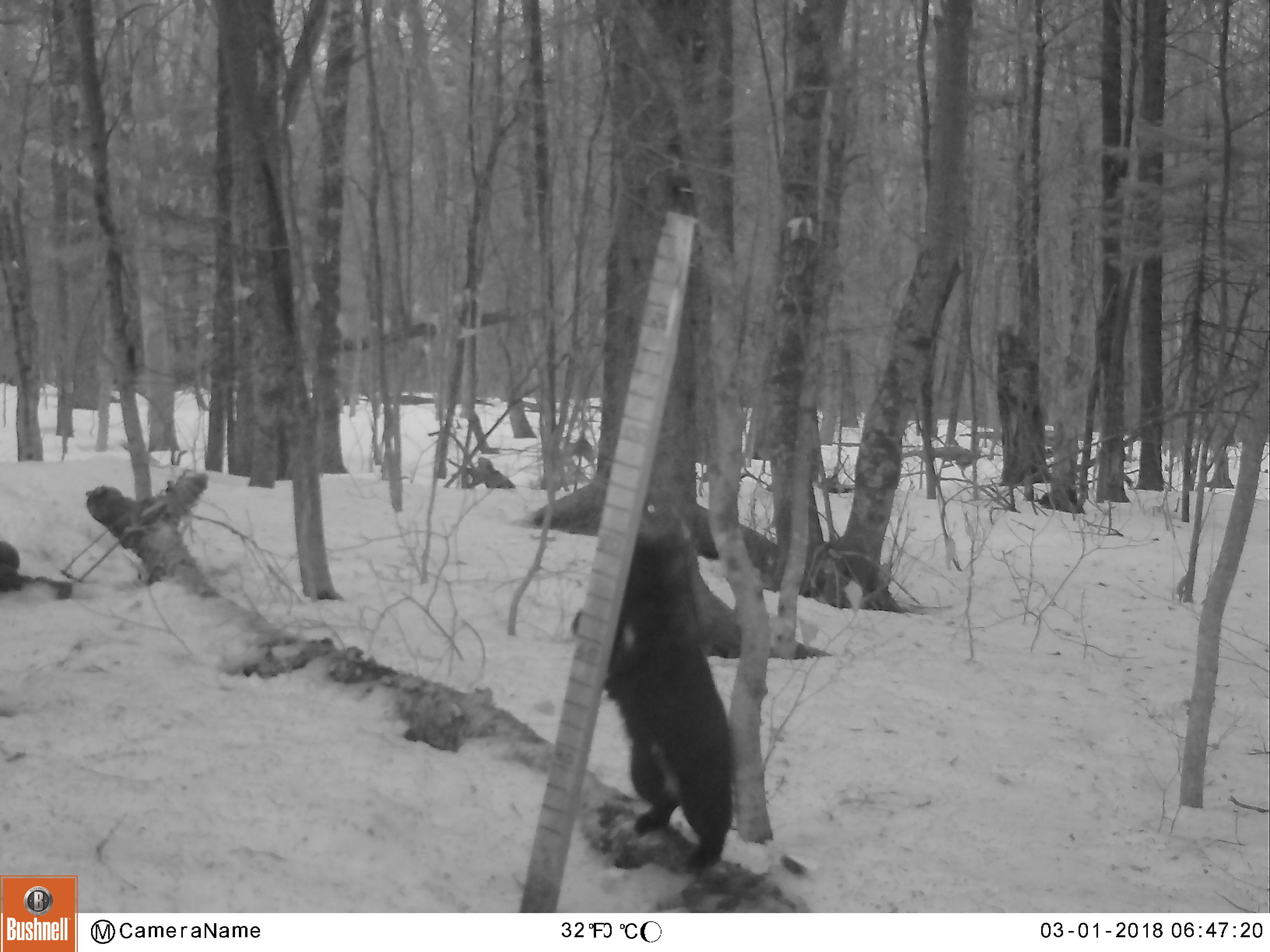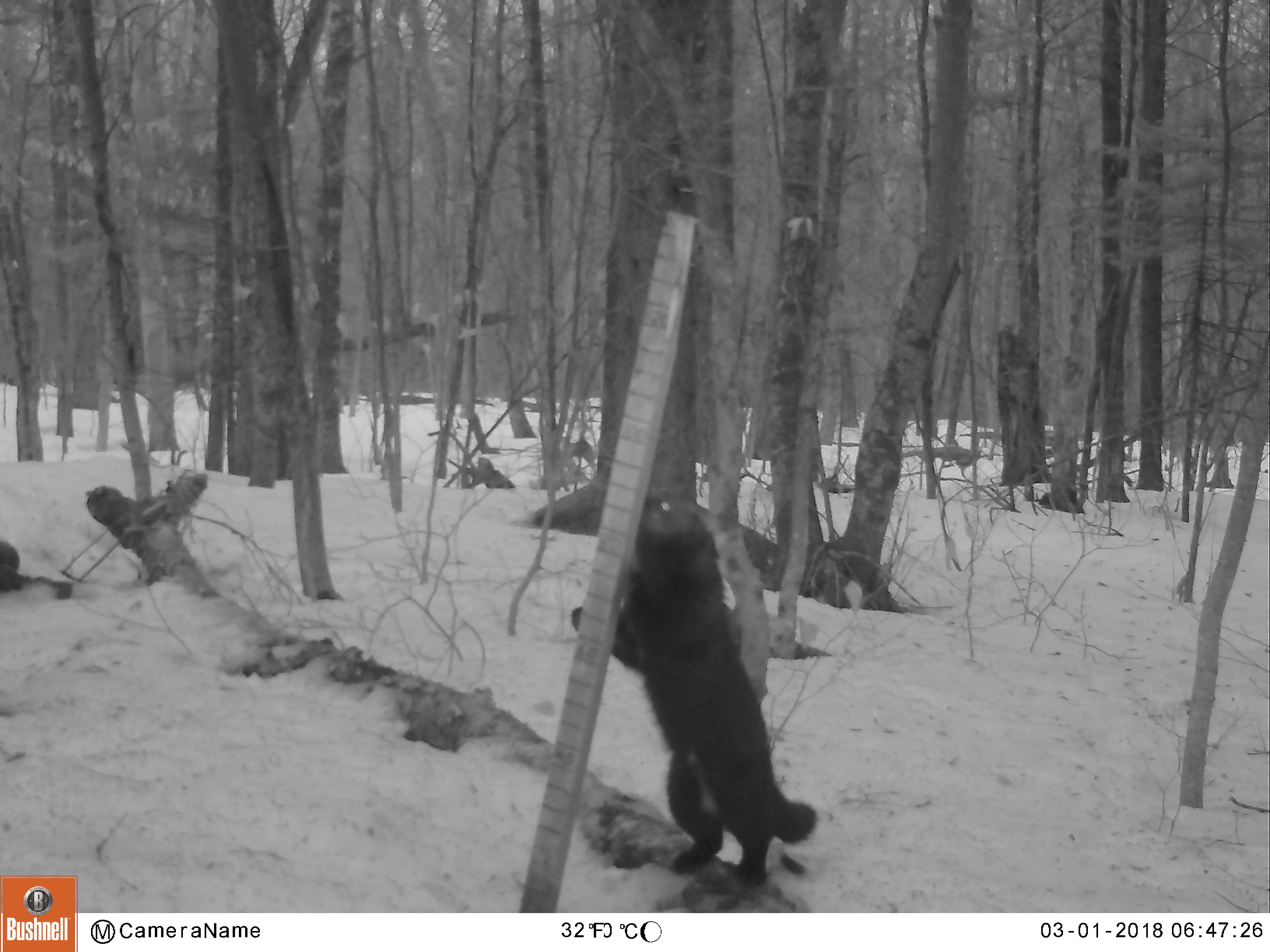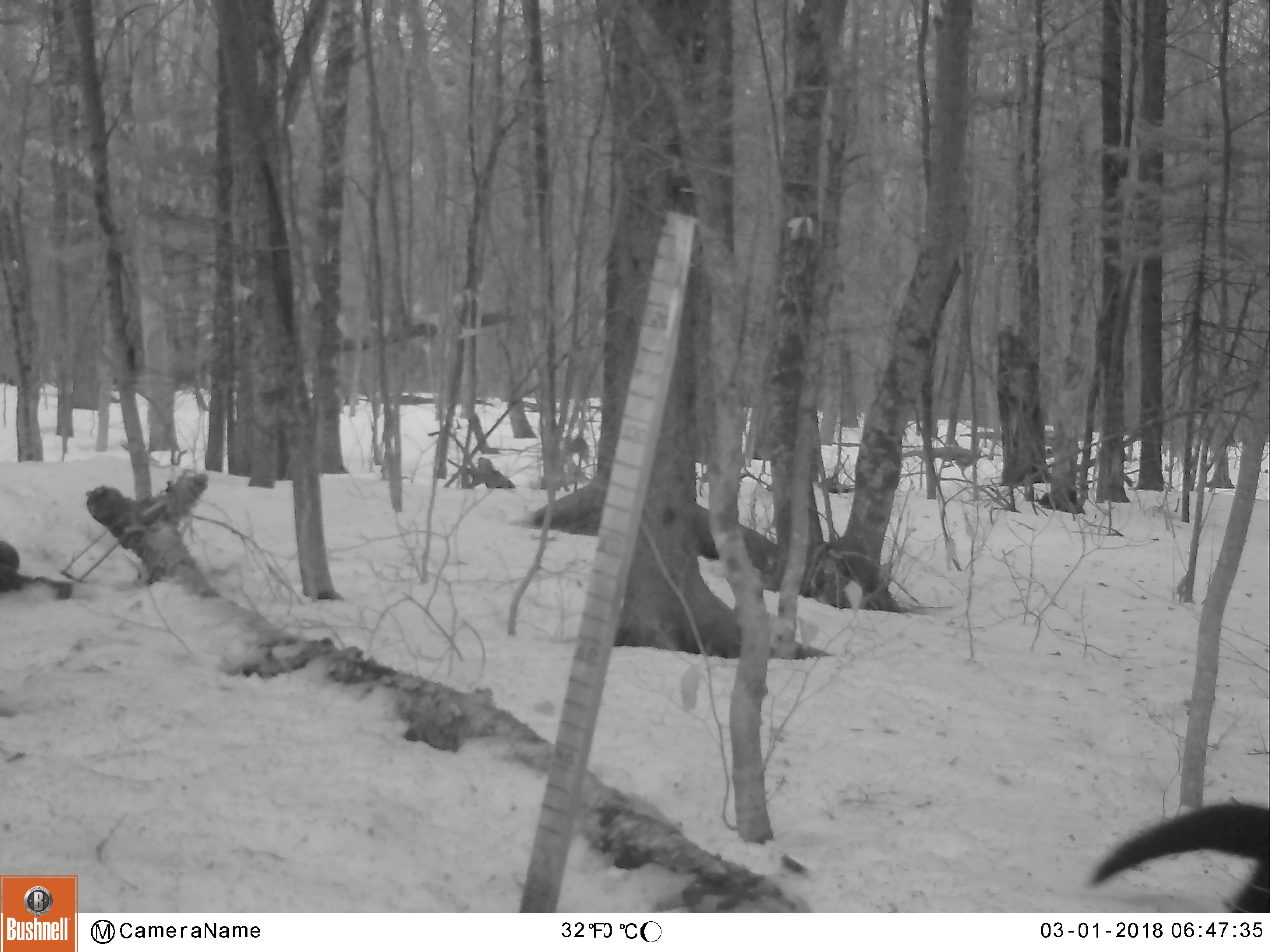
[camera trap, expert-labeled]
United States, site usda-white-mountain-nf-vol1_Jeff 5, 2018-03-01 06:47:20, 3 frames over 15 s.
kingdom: Animalia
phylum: Chordata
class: Mammalia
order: Carnivora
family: Mustelidae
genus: Pekania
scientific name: Pekania pennanti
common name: fisher